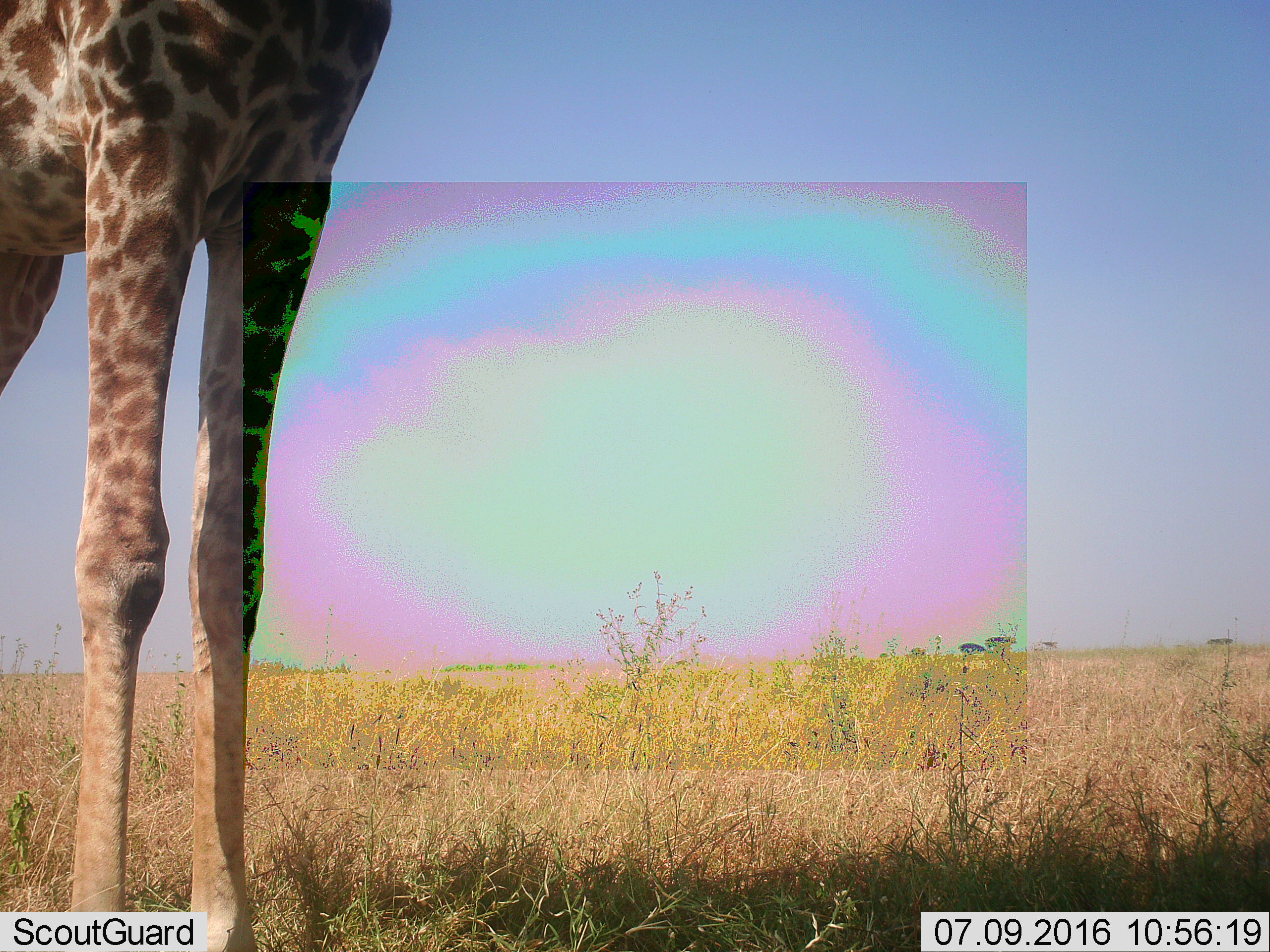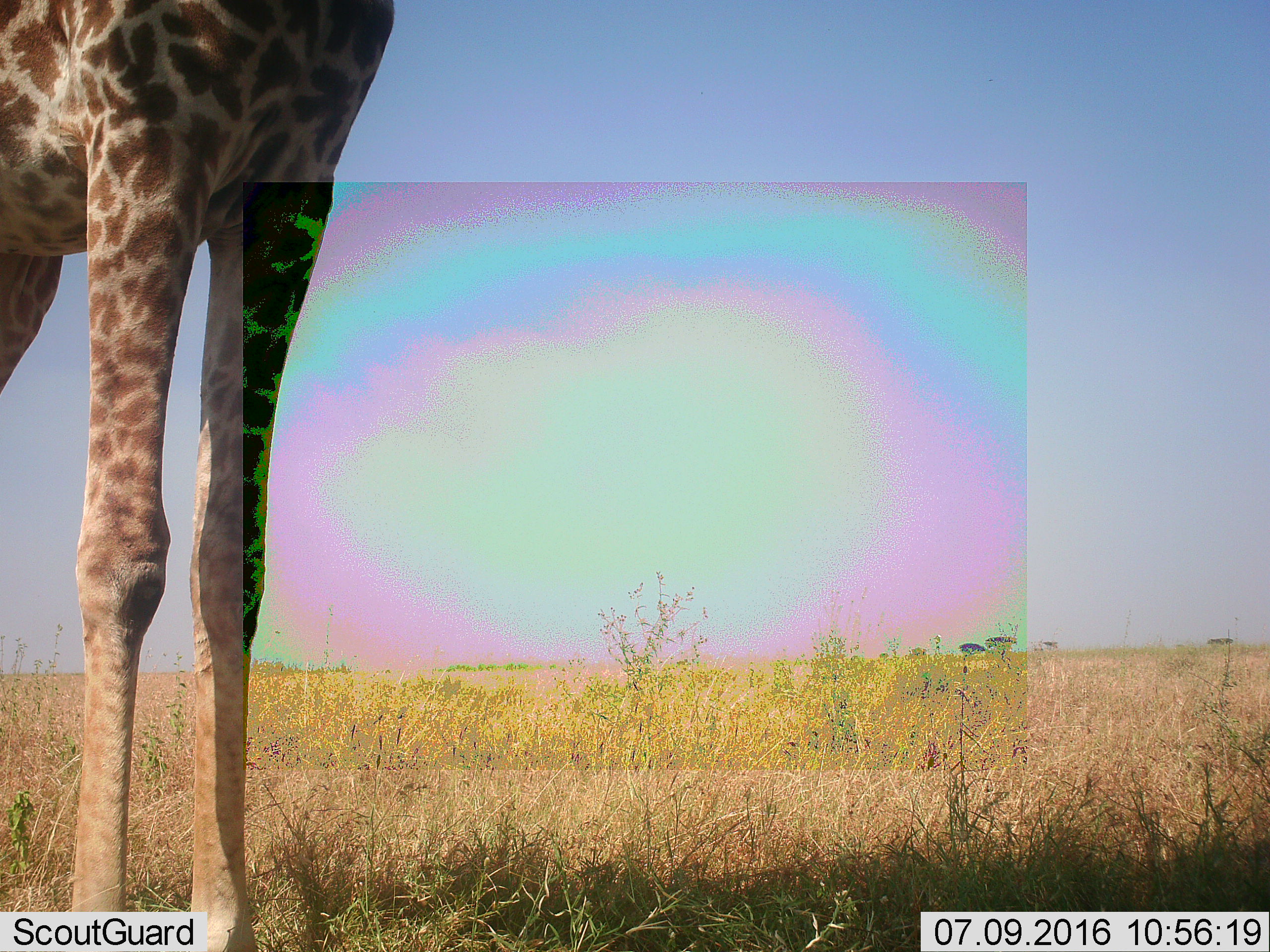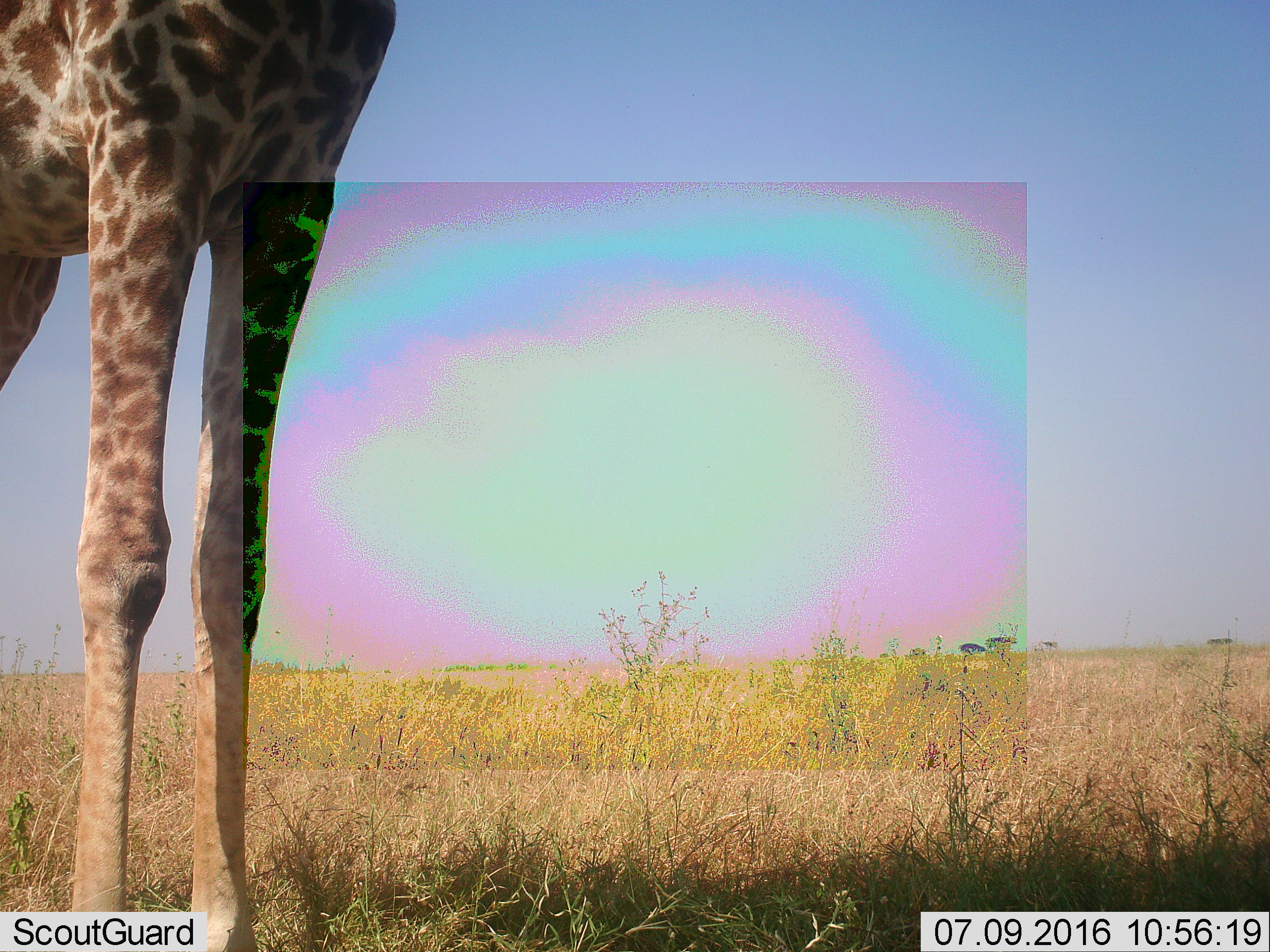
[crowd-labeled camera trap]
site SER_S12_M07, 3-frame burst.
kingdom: Animalia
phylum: Chordata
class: Mammalia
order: Artiodactyla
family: Giraffidae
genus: Giraffa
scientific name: Giraffa camelopardalis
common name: giraffe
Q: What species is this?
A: Giraffe (Giraffa camelopardalis).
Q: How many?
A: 1.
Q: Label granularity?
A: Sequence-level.